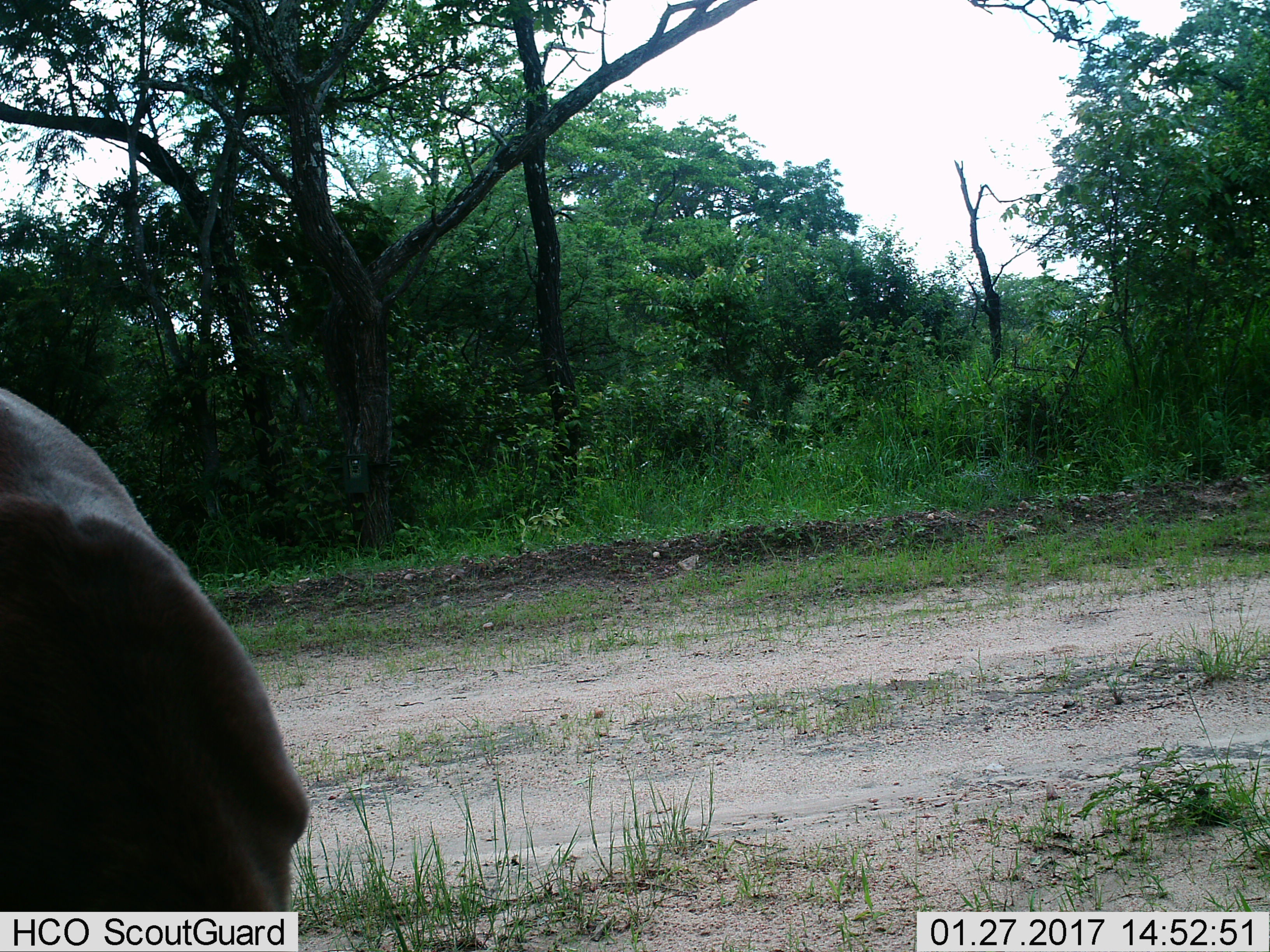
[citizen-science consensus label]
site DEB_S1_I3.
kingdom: Animalia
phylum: Chordata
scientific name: Vertebrata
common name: domestic animal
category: domesticanimal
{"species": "domesticanimal (domestic animal) (Vertebrata)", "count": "1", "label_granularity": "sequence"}